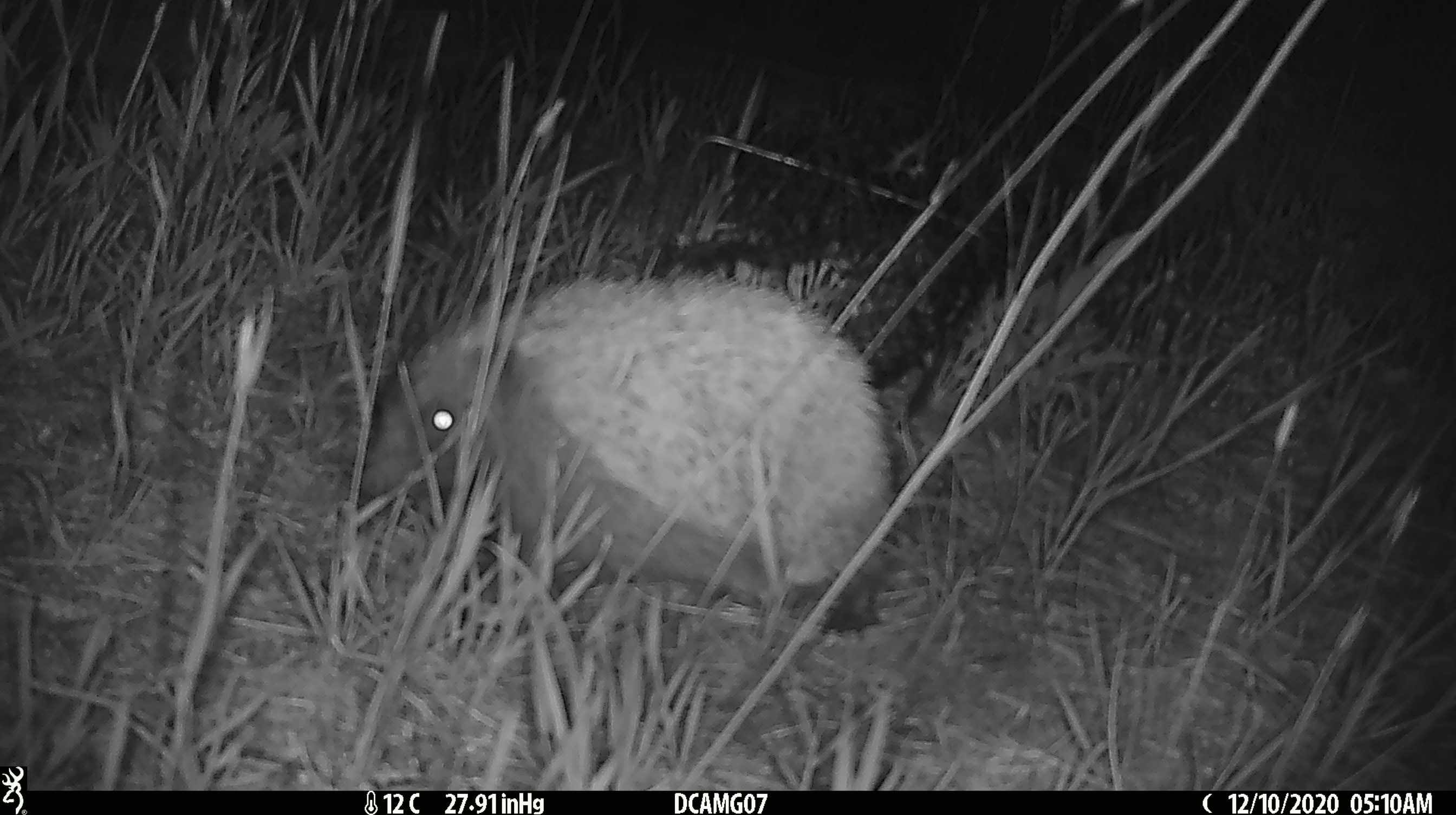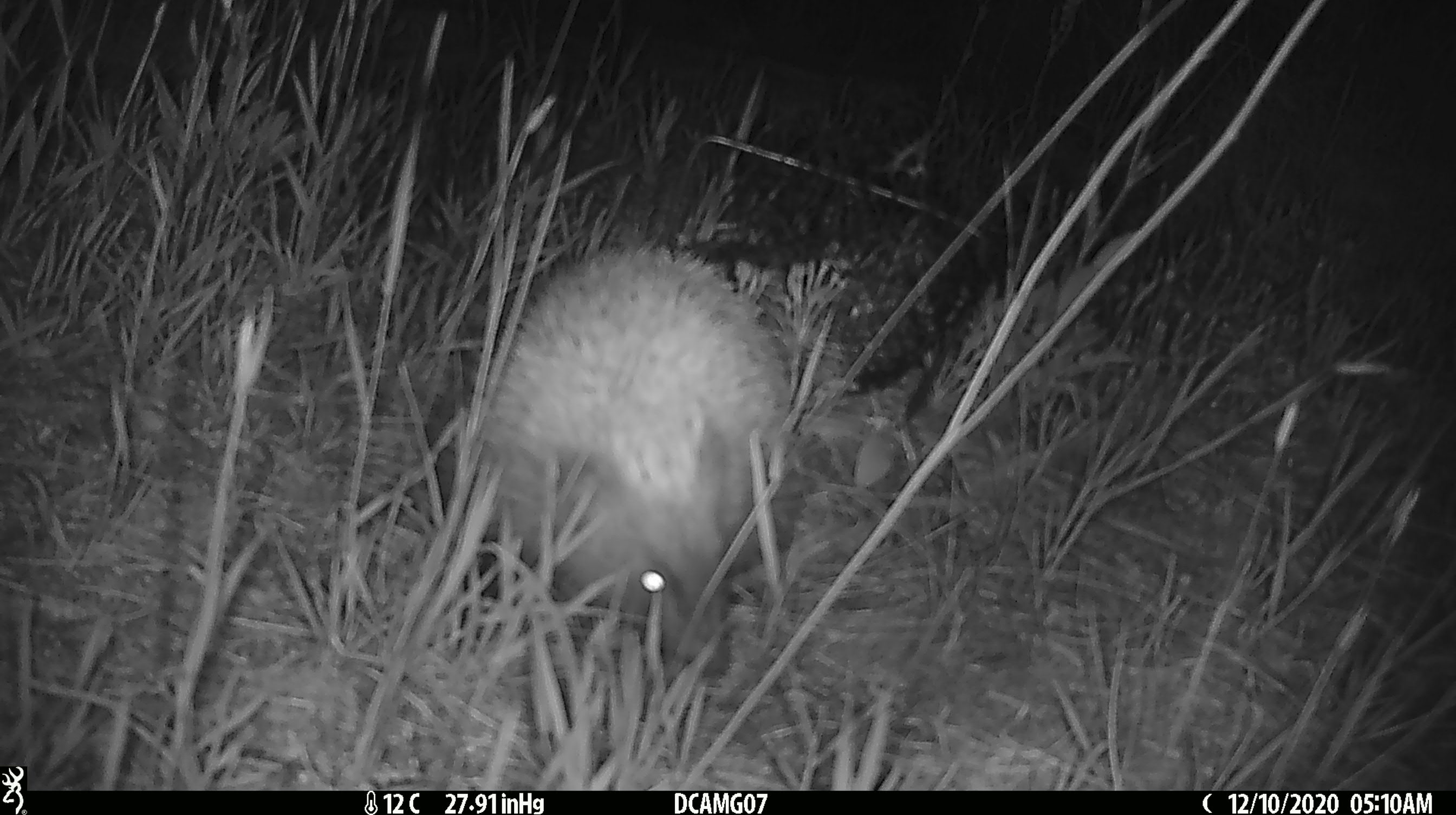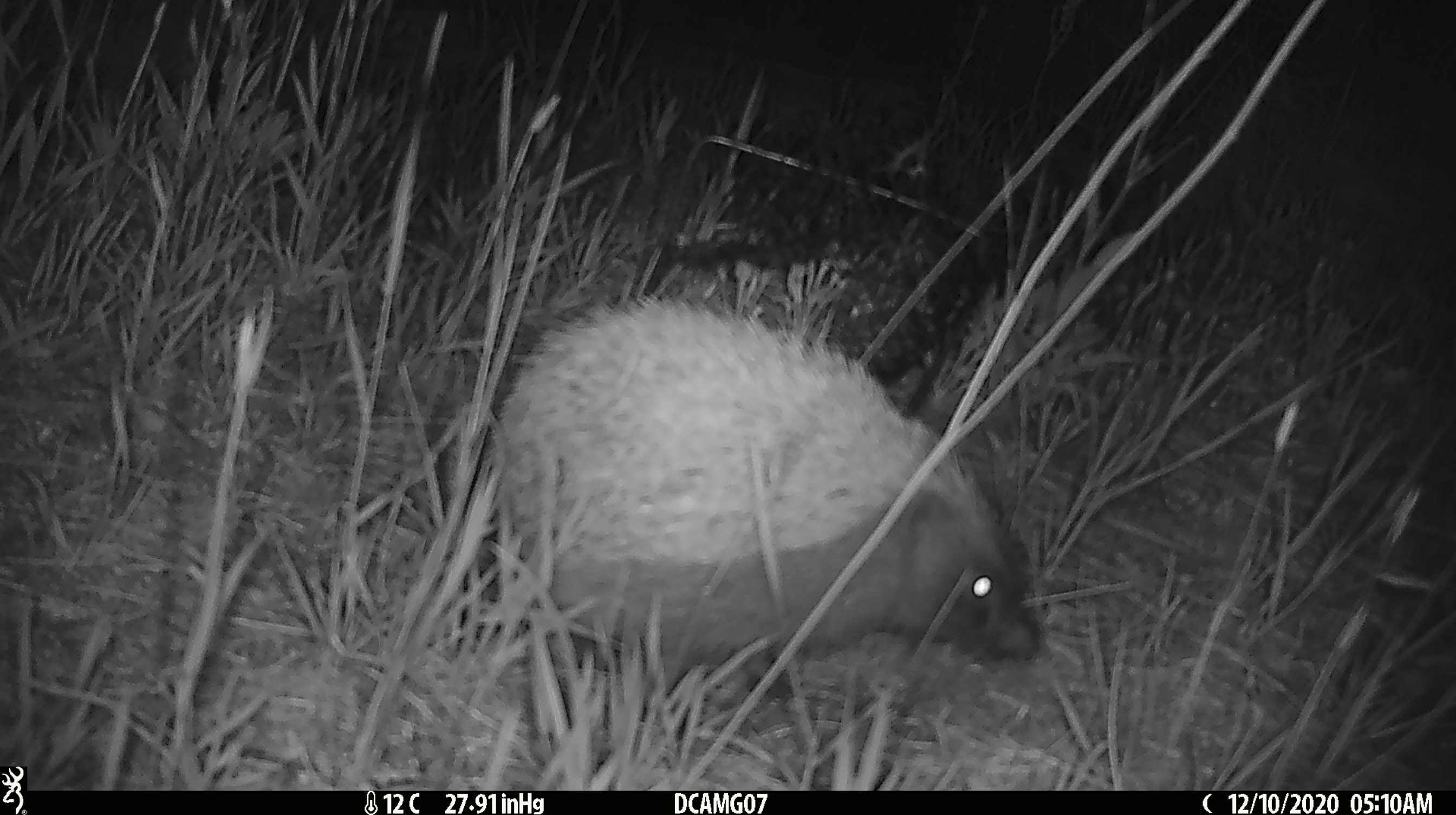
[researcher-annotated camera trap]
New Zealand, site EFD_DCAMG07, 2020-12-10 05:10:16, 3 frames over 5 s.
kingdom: Animalia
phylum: Chordata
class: Mammalia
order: Eulipotyphla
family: Erinaceidae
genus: Erinaceus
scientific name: Erinaceus europaeus europaeus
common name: european hedgehog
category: hedgehog